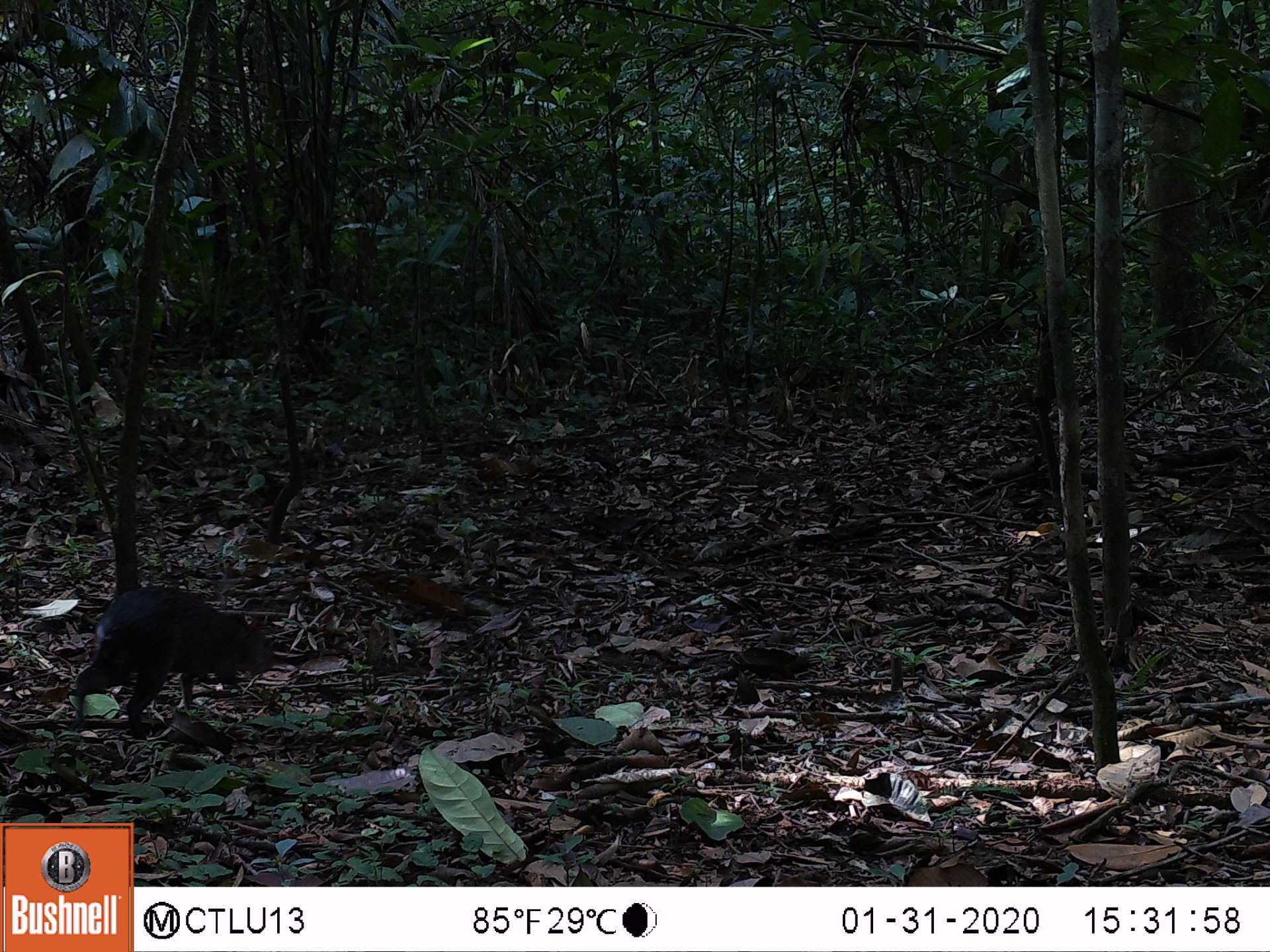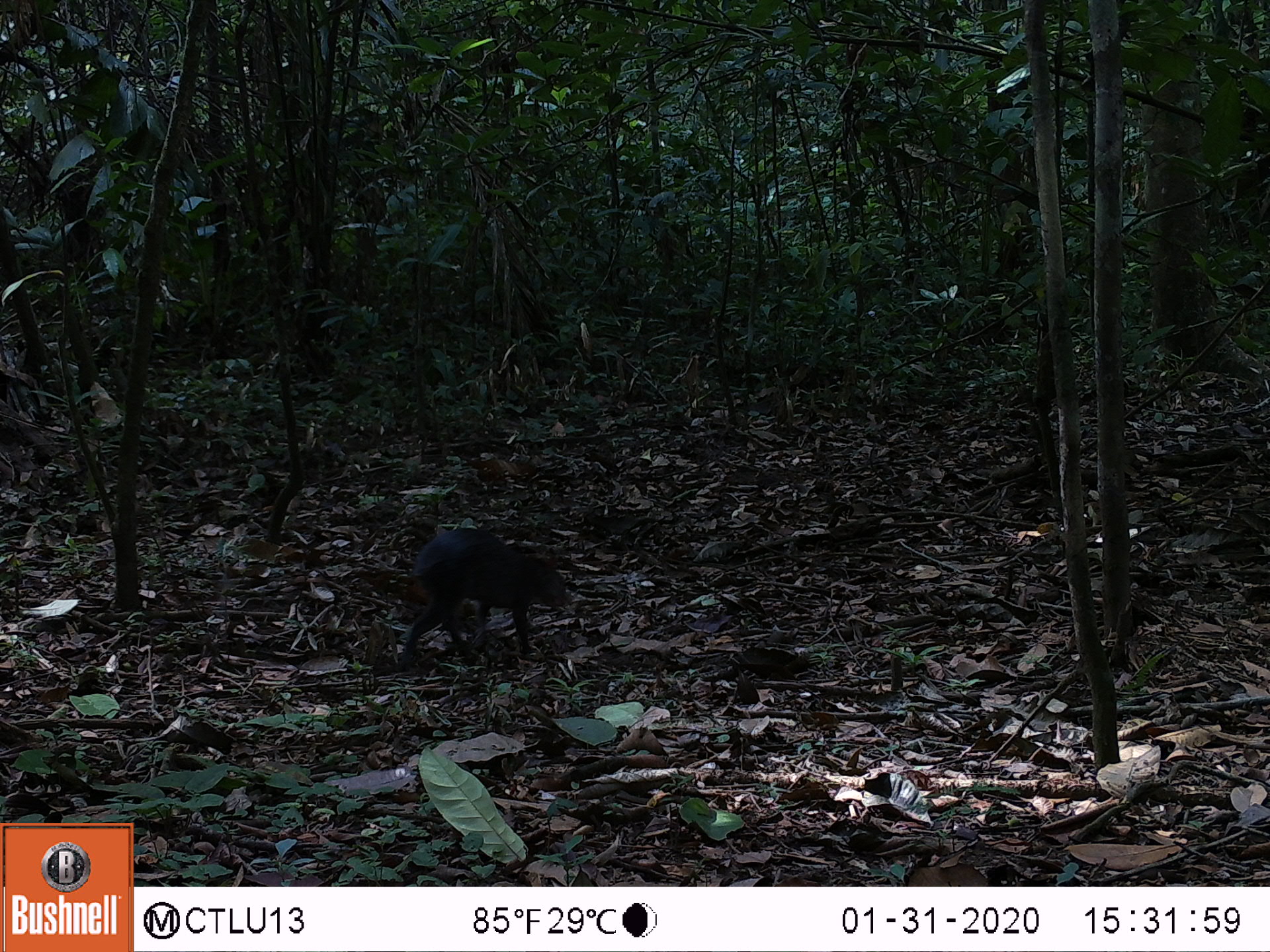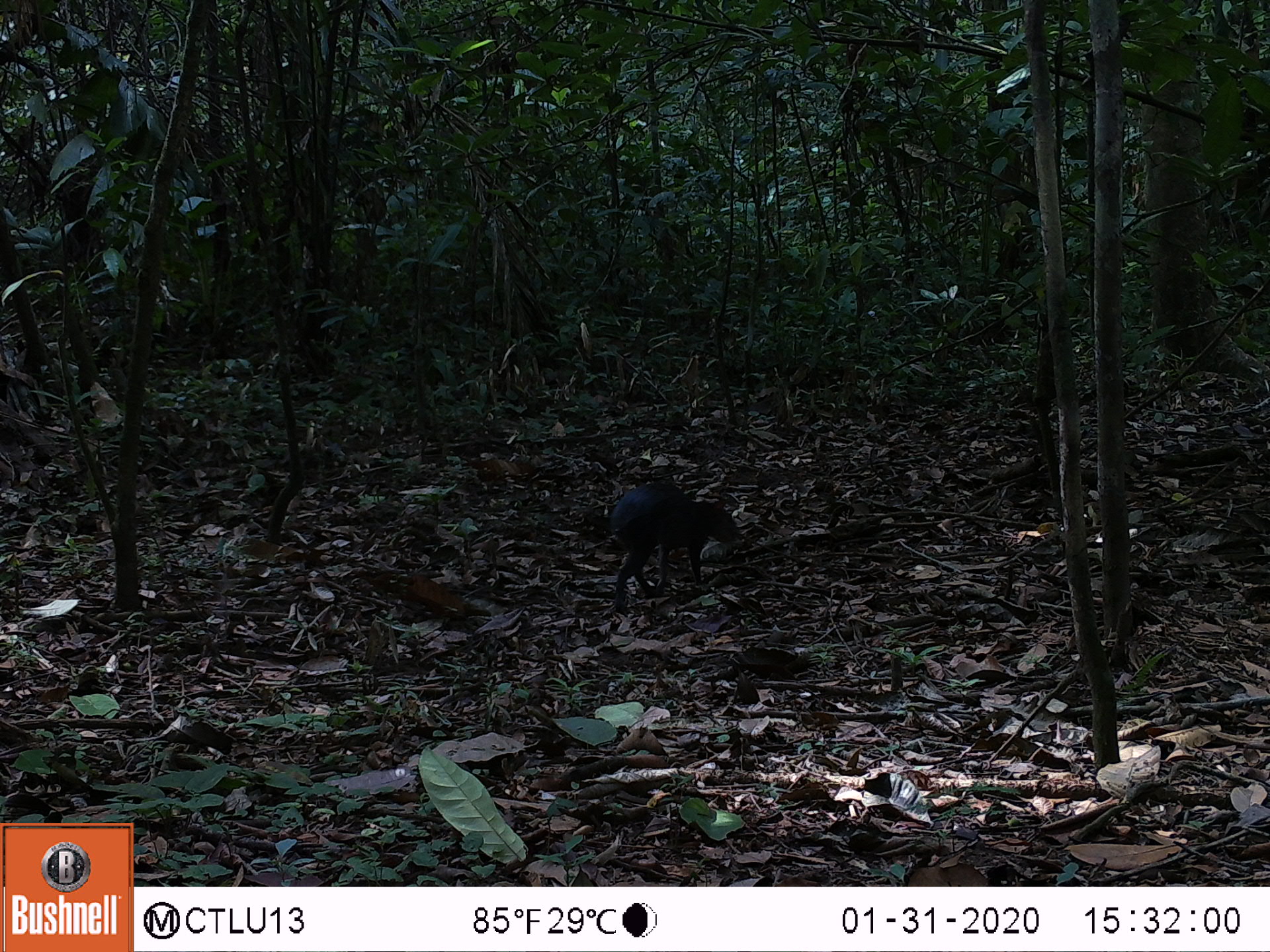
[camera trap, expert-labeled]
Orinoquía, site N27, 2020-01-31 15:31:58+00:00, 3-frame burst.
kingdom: Animalia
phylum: Chordata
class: Mammalia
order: Rodentia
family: Dasyproctidae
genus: Dasyprocta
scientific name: Dasyprocta fuliginosa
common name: black agouti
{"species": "black agouti (Dasyprocta fuliginosa)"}